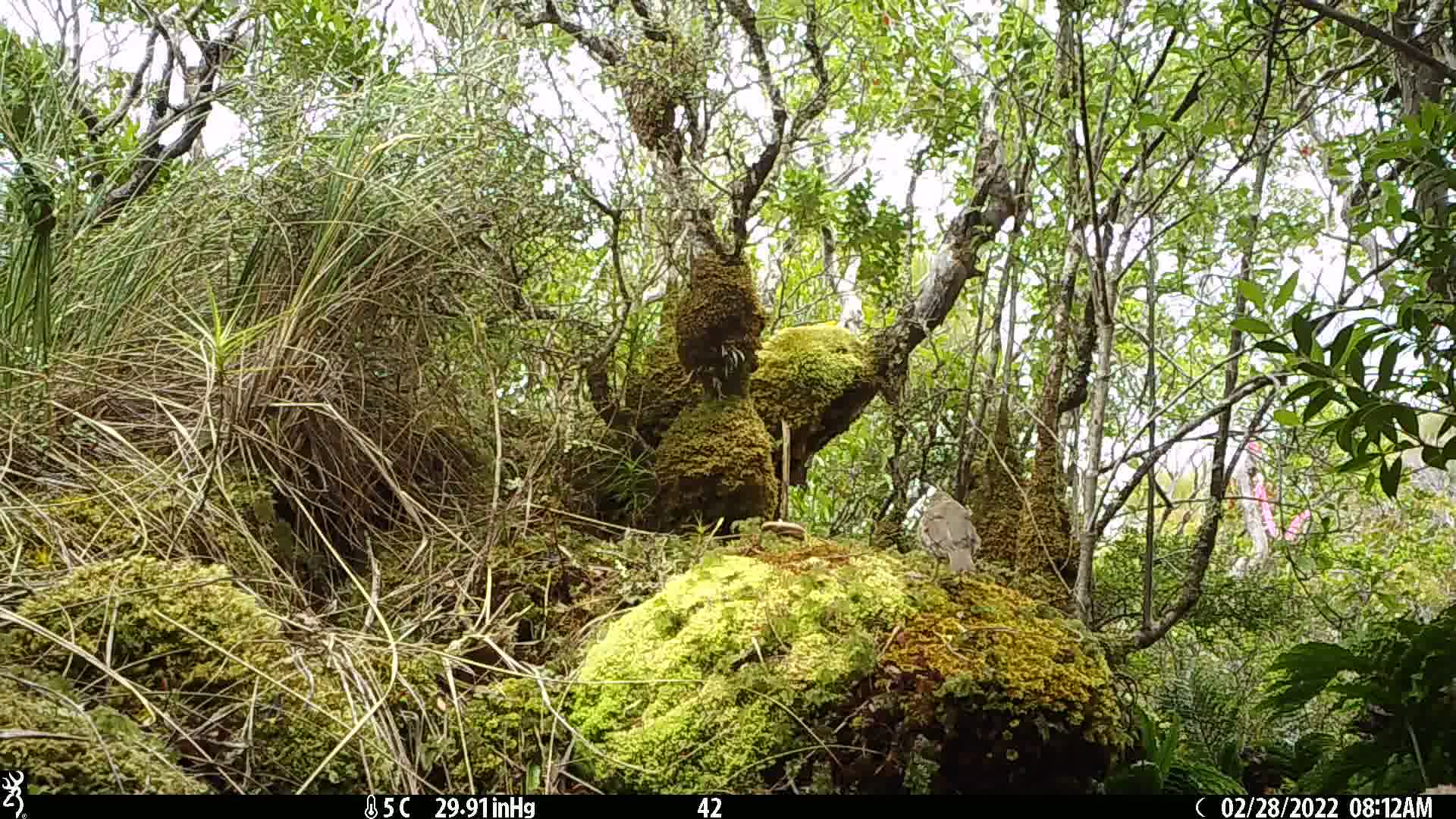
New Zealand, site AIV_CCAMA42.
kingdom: Animalia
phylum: Chordata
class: Aves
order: Passeriformes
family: Turdidae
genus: Turdus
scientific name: Turdus philomelos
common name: song thrush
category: thrush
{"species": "thrush (song thrush) (Turdus philomelos)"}